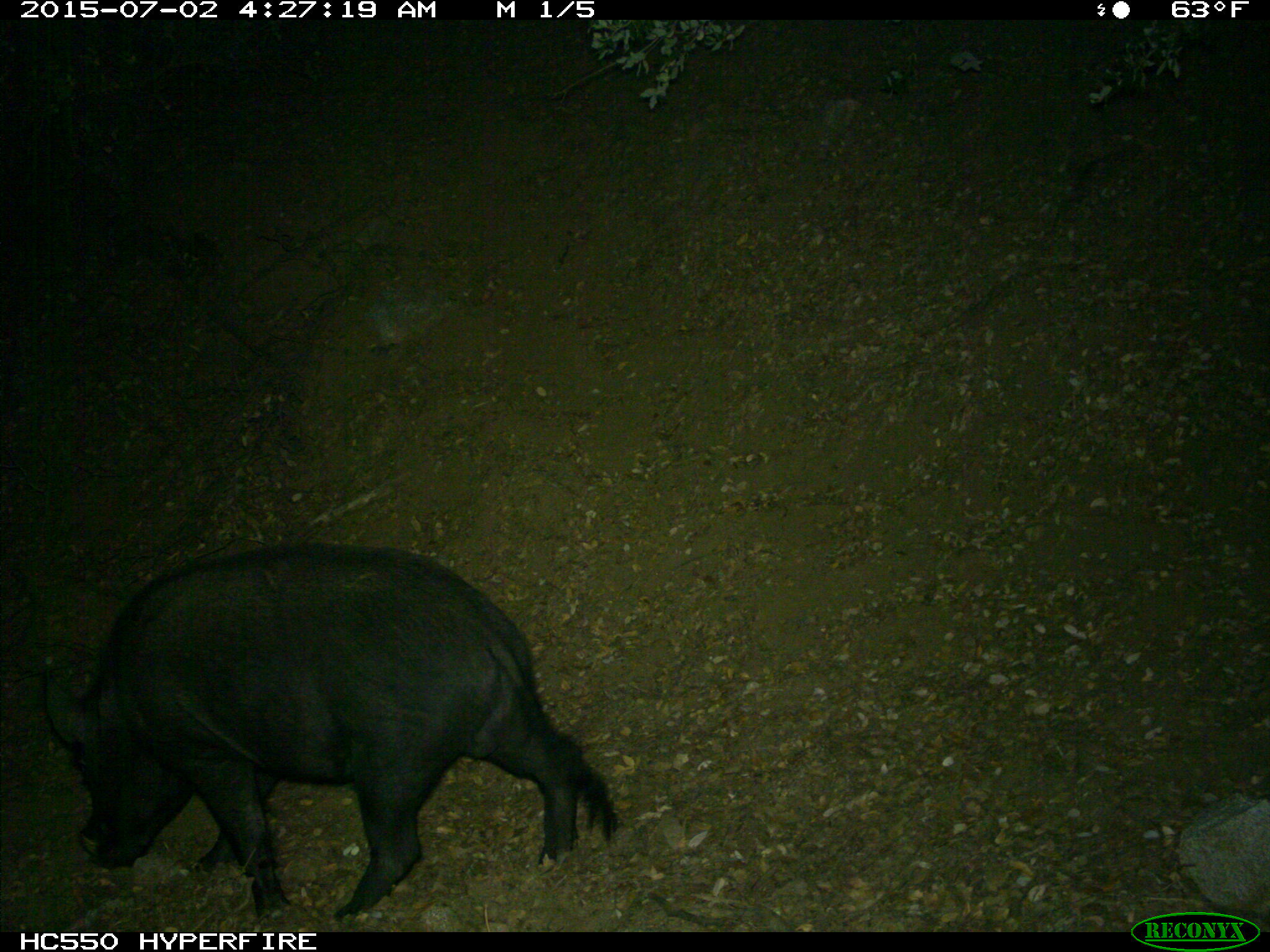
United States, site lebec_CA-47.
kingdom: Animalia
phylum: Chordata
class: Mammalia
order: Artiodactyla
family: Suidae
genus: Sus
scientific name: Sus scrofa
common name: wild boar